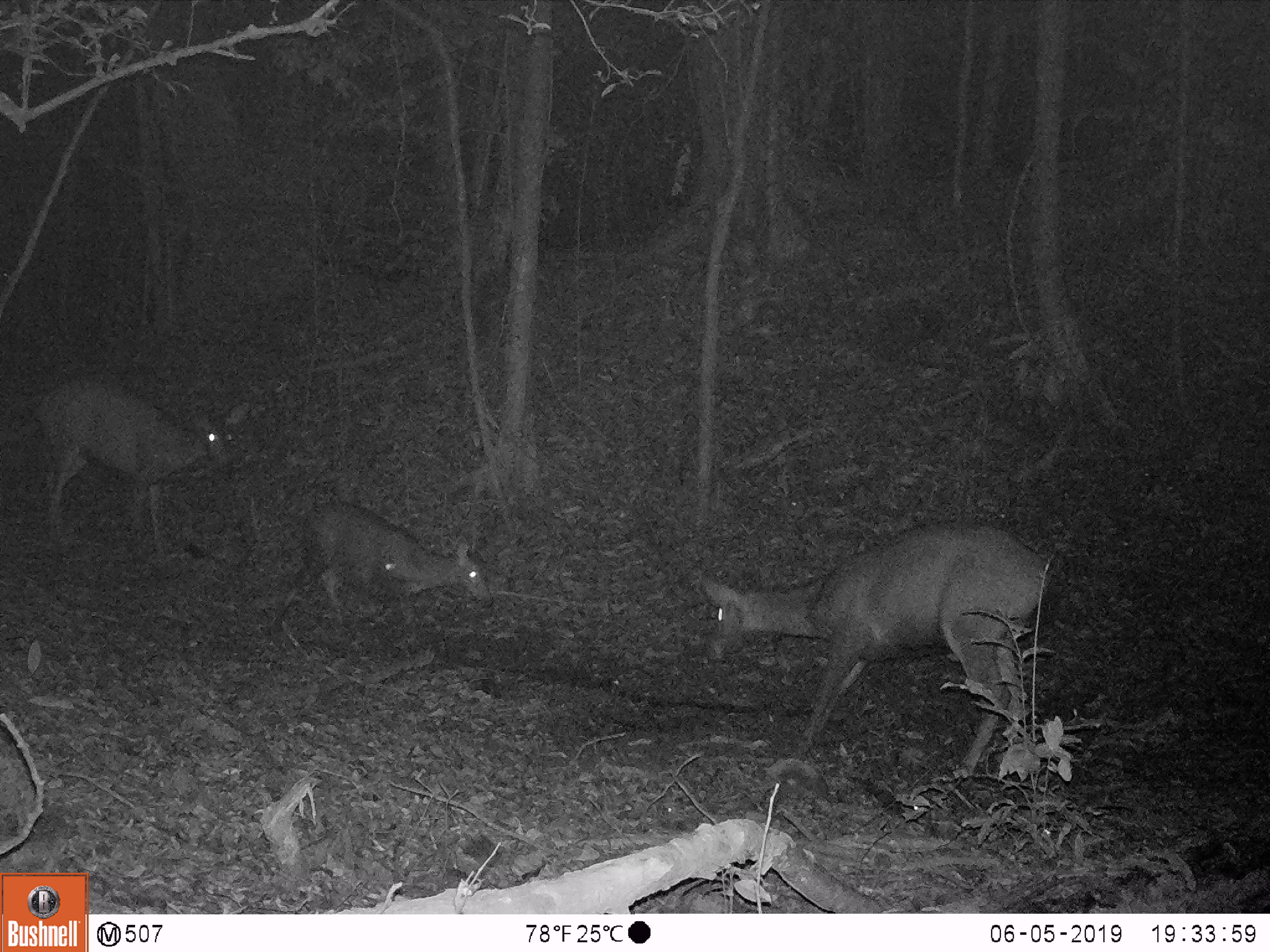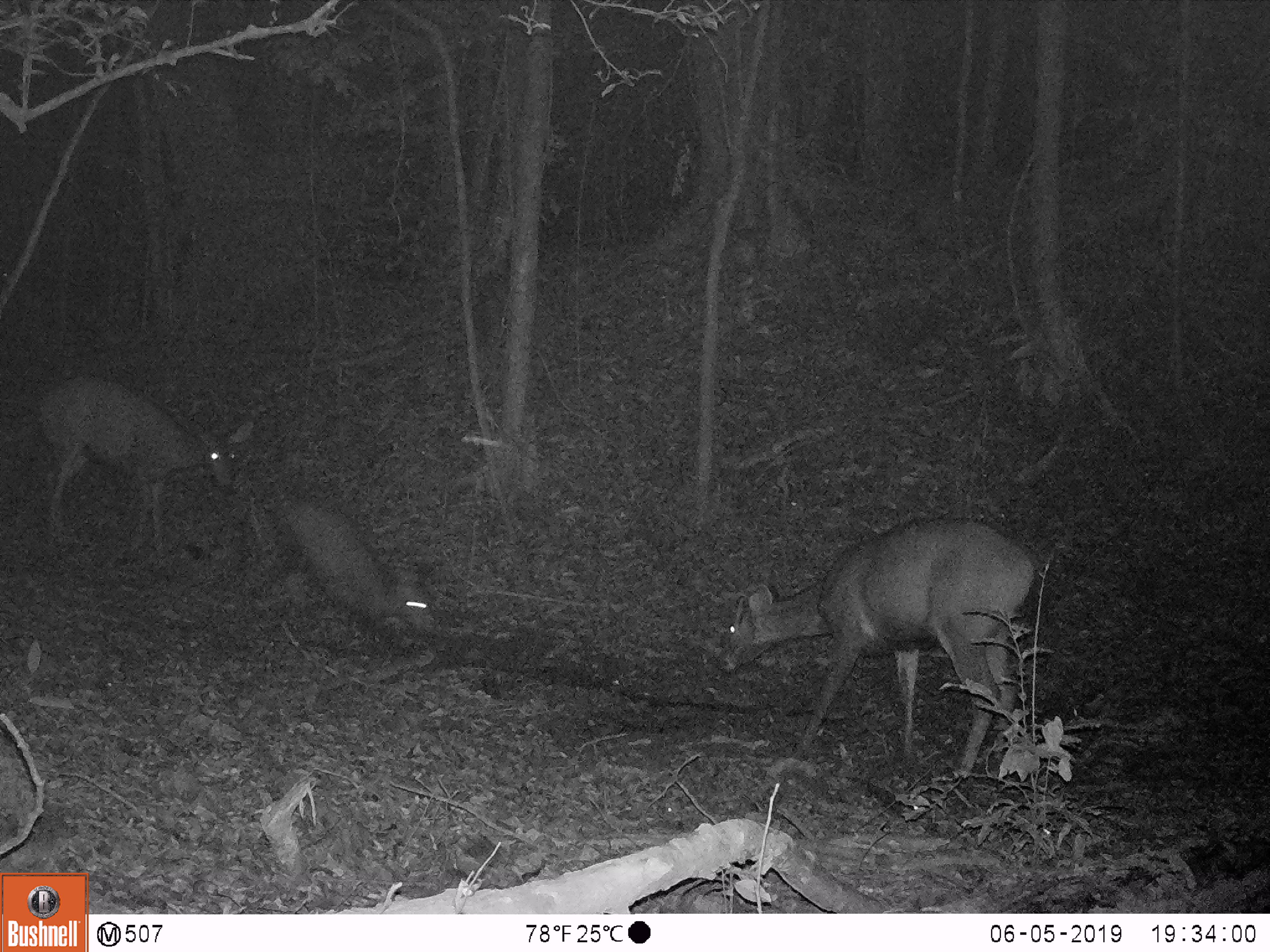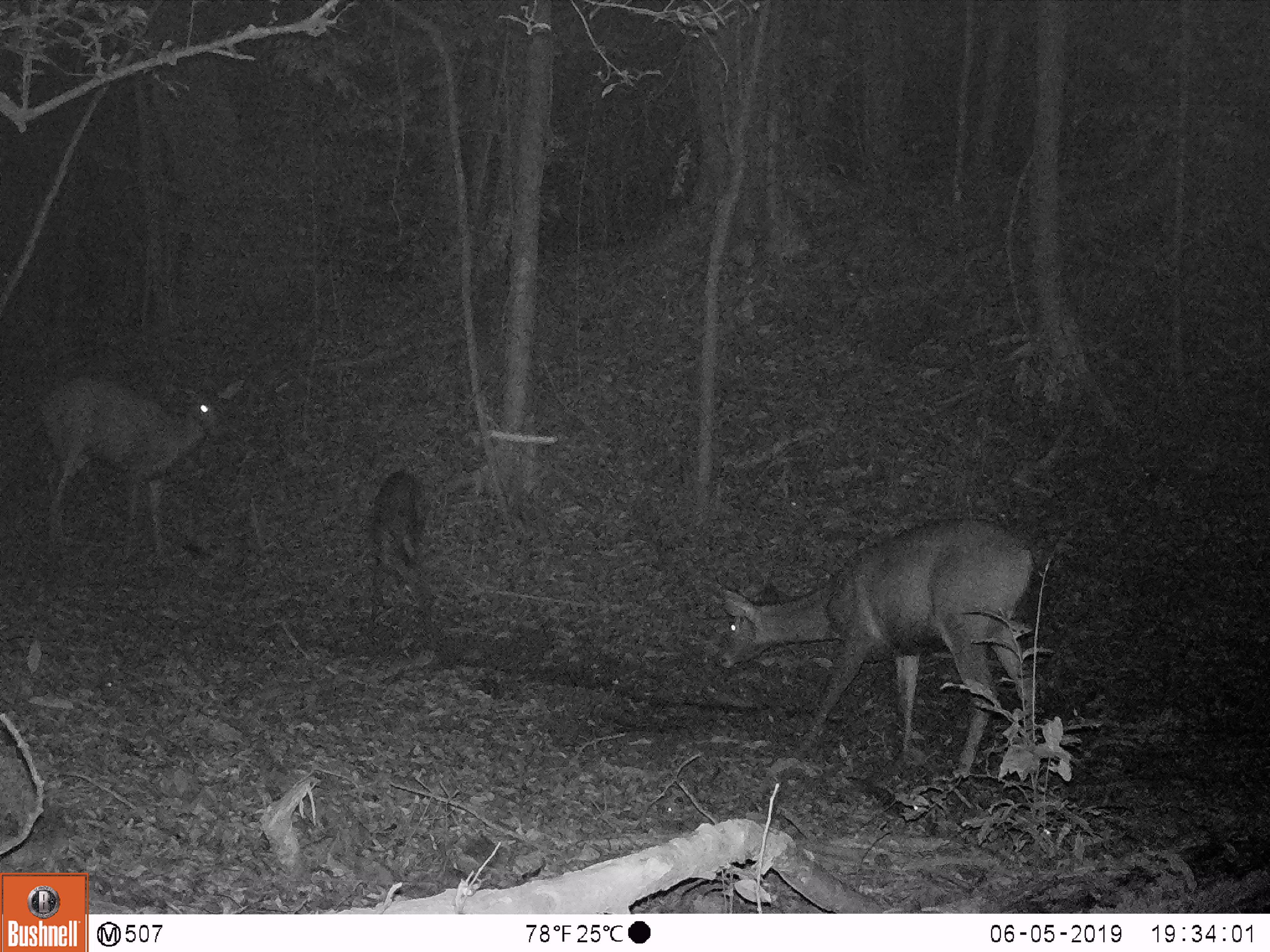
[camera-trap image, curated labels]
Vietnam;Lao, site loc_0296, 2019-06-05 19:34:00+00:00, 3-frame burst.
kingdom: Animalia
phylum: Chordata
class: Mammalia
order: Artiodactyla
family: Cervidae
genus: Rusa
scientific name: Rusa unicolor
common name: sambar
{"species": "sambar (Rusa unicolor)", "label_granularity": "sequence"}